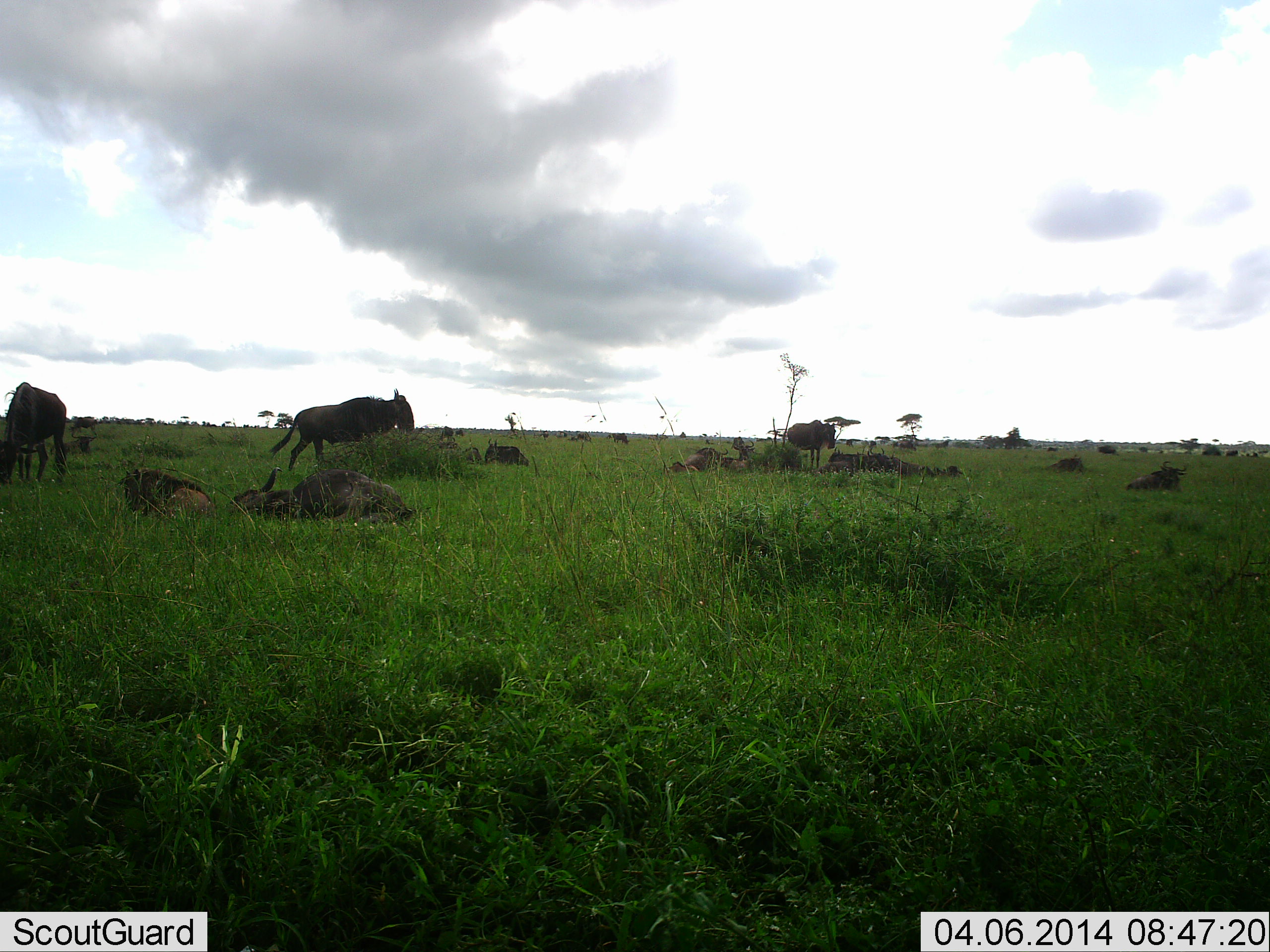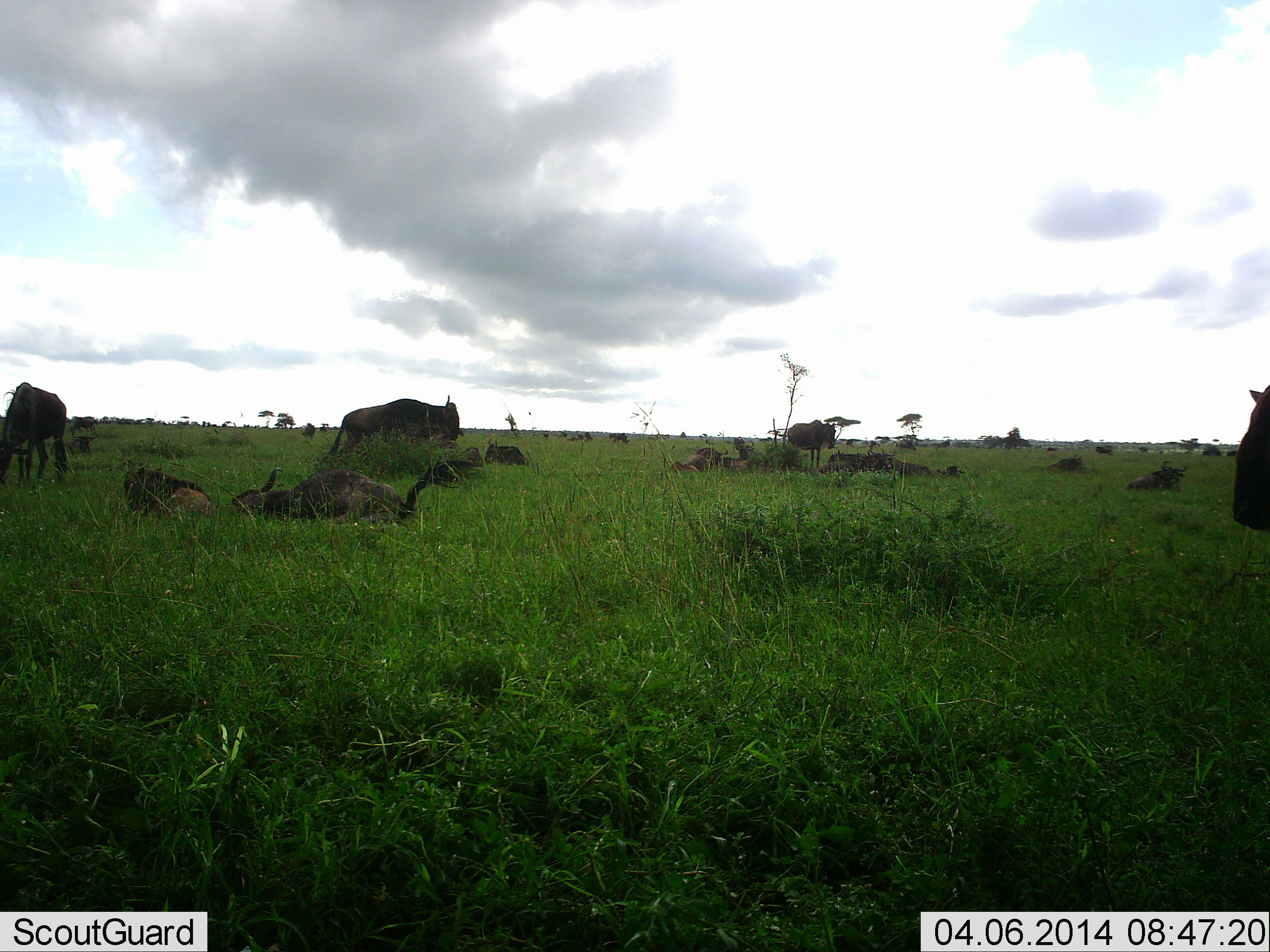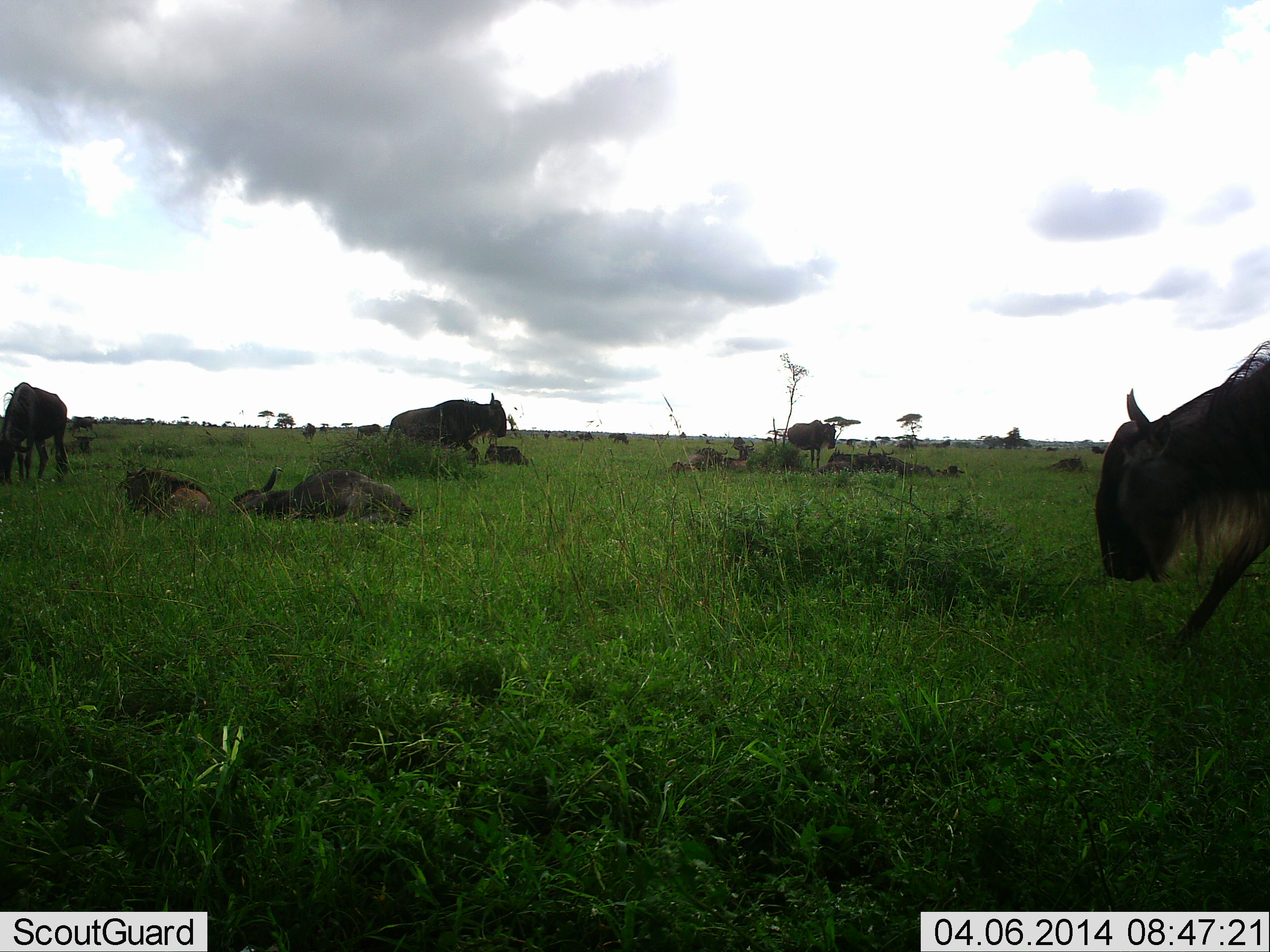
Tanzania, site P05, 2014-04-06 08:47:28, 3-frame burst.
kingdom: Animalia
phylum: Chordata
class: Mammalia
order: Artiodactyla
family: Bovidae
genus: Connochaetes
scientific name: Connochaetes taurinus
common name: blue wildebeest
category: wildebeest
Wildebeest (blue wildebeest) (Connochaetes taurinus), count 11-50. Behavior (volunteer vote fractions): standing 100%, resting 100%, moving 50%, interacting 0%. Young present (vote fraction): 30%. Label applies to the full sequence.